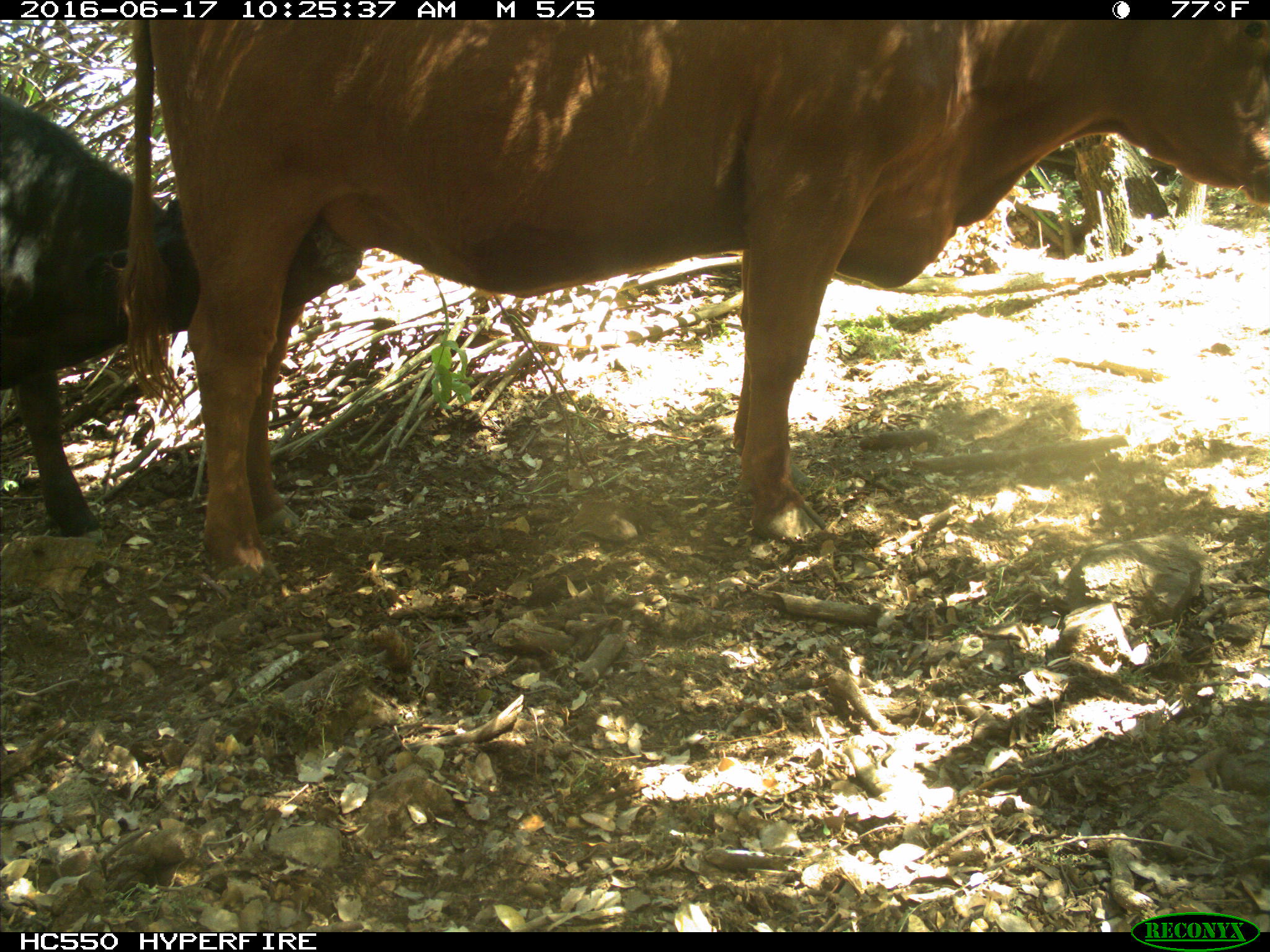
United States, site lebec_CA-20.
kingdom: Animalia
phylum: Chordata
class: Mammalia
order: Artiodactyla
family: Bovidae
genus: Bos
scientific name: Bos taurus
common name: domestic cow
Bos taurus (domestic cow).